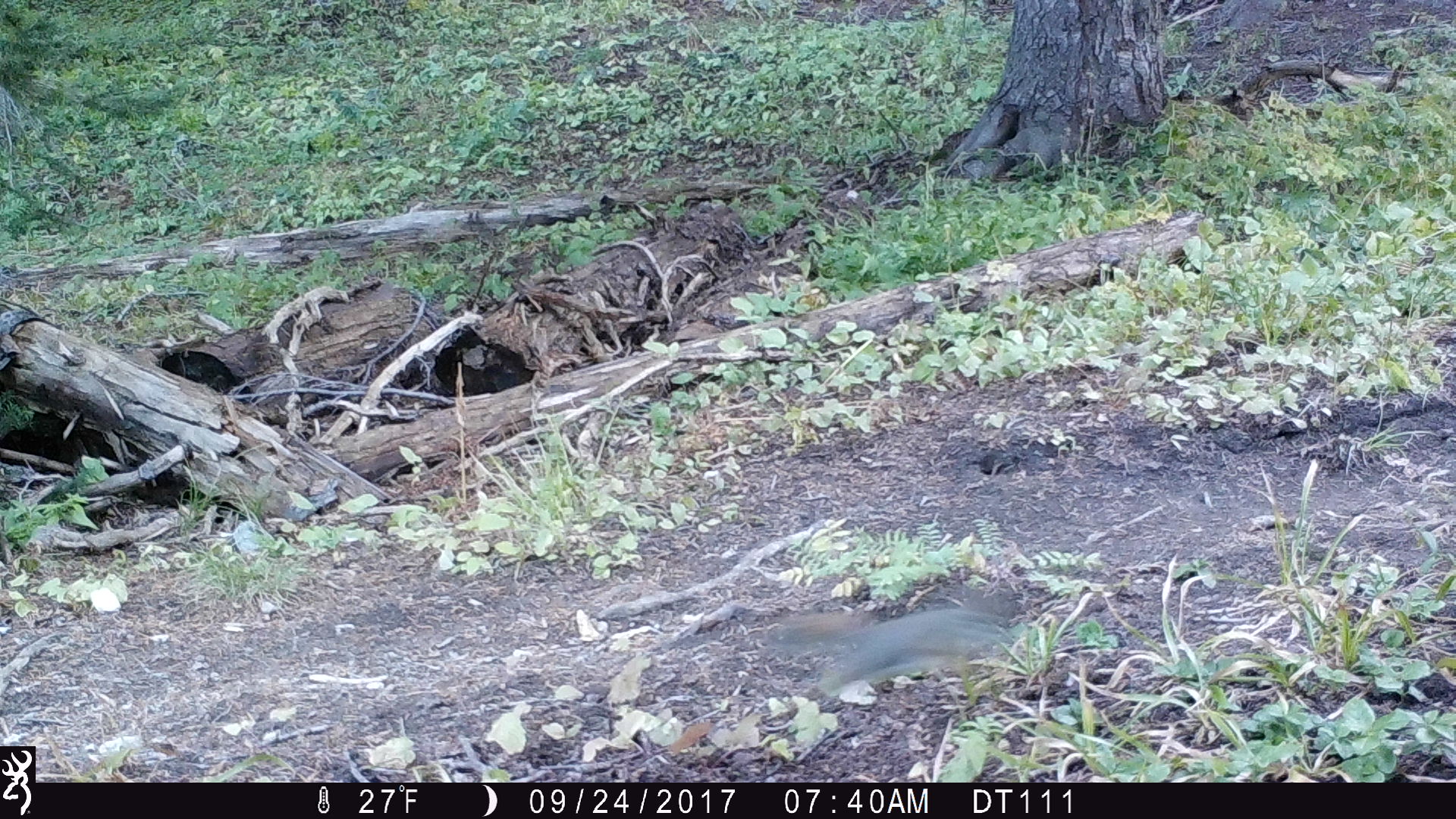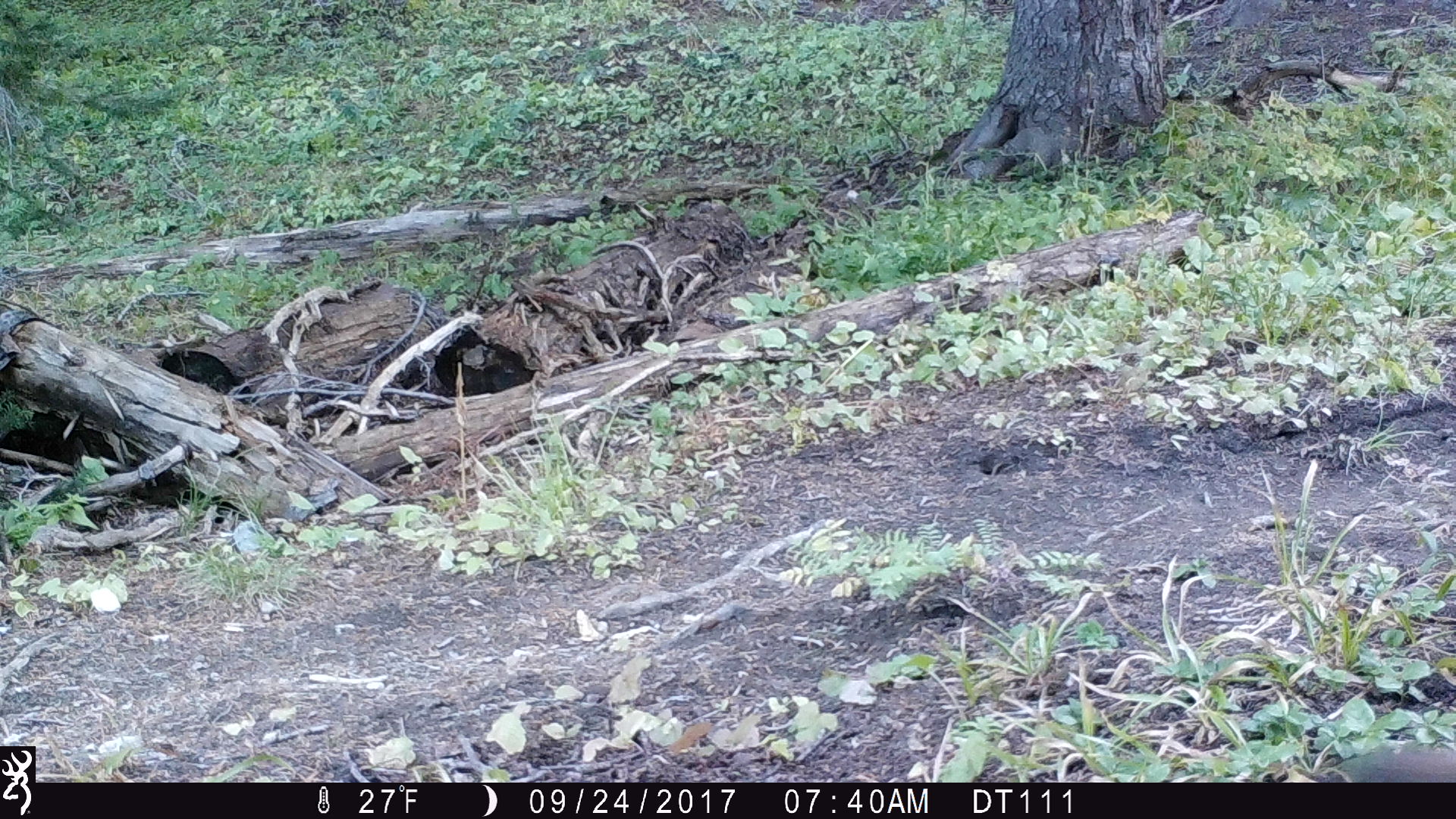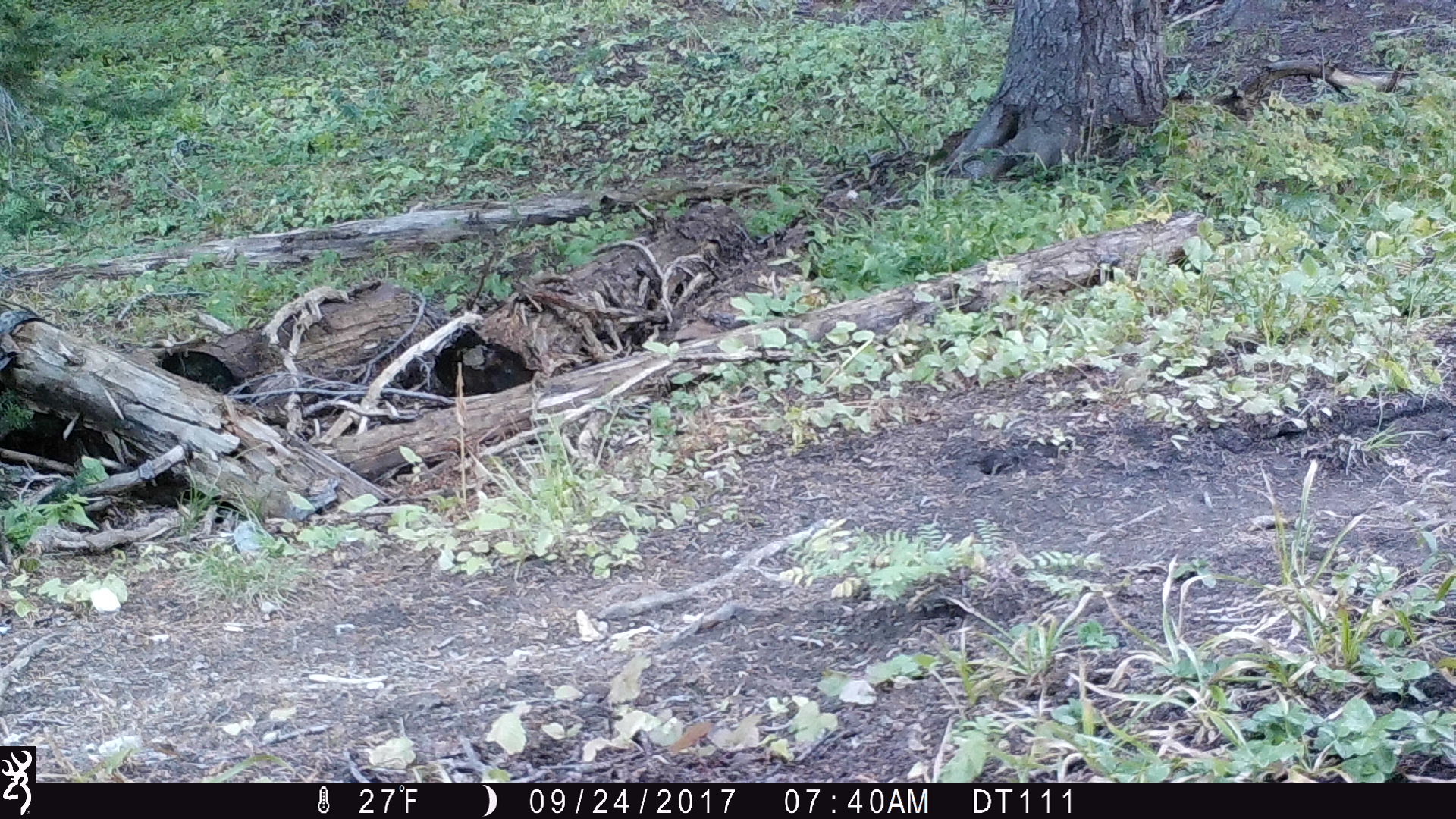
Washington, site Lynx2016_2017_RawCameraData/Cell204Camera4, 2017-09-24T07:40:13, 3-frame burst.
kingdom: Animalia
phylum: Chordata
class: Mammalia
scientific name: Mammalia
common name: small mammal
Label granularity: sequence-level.